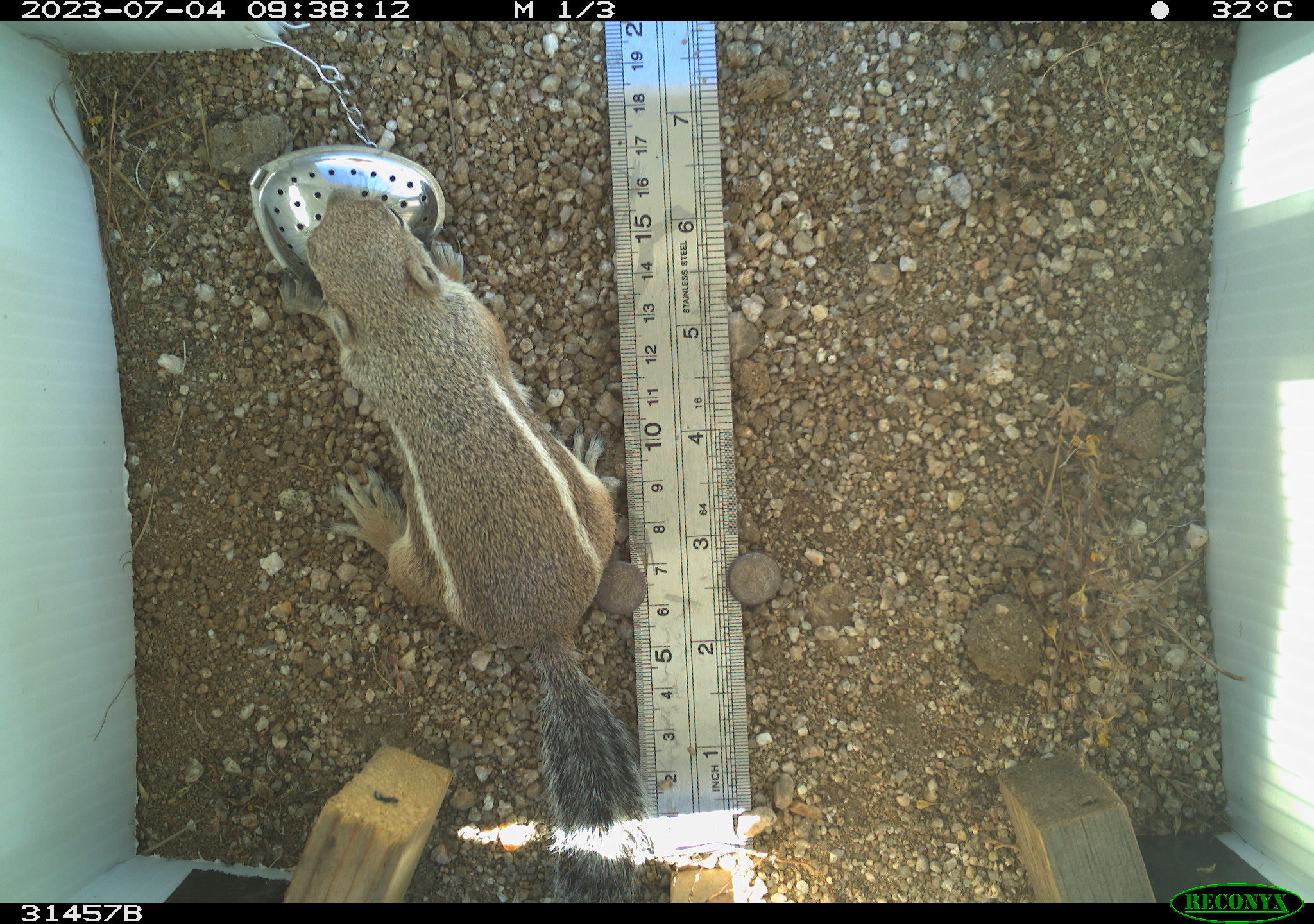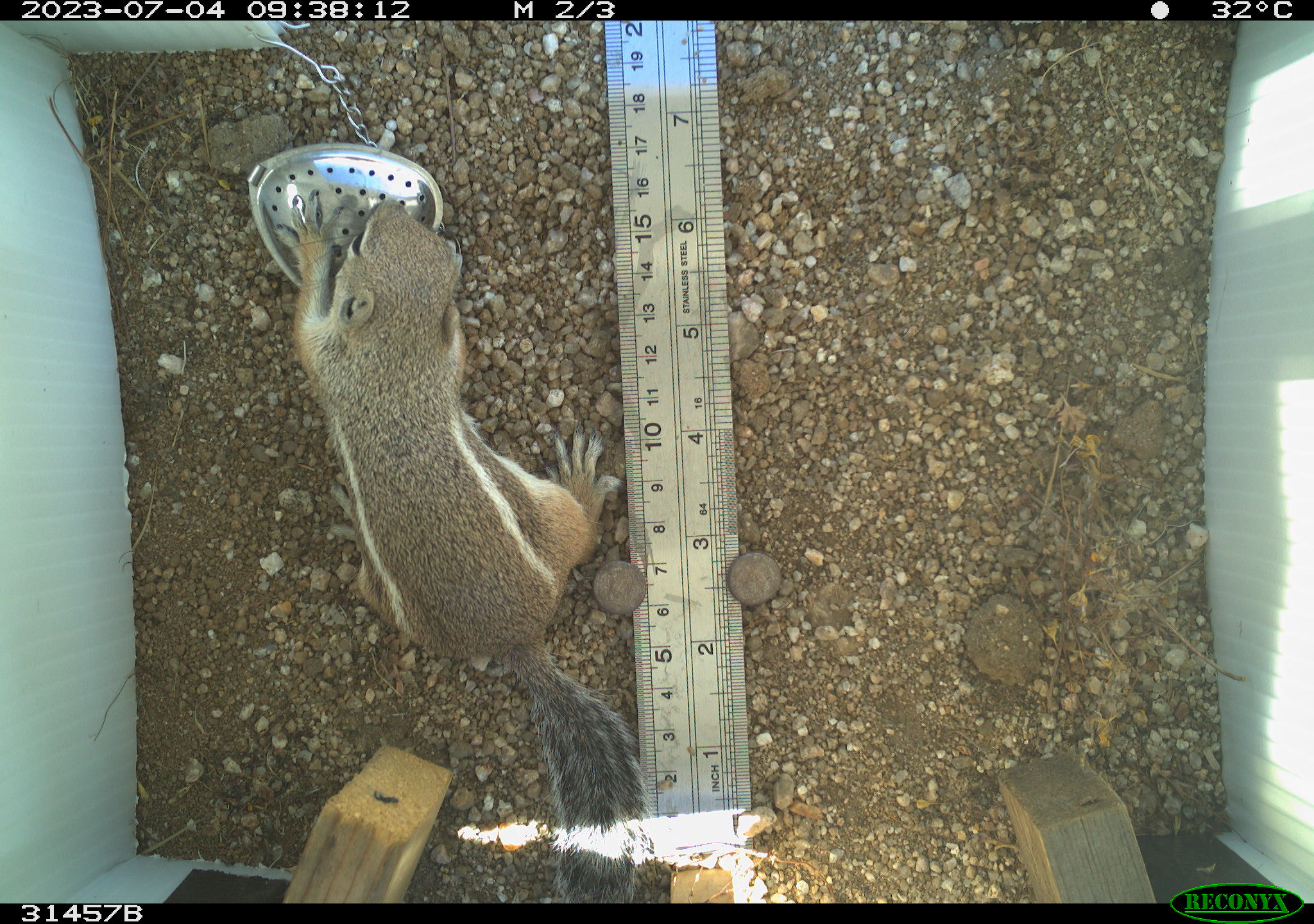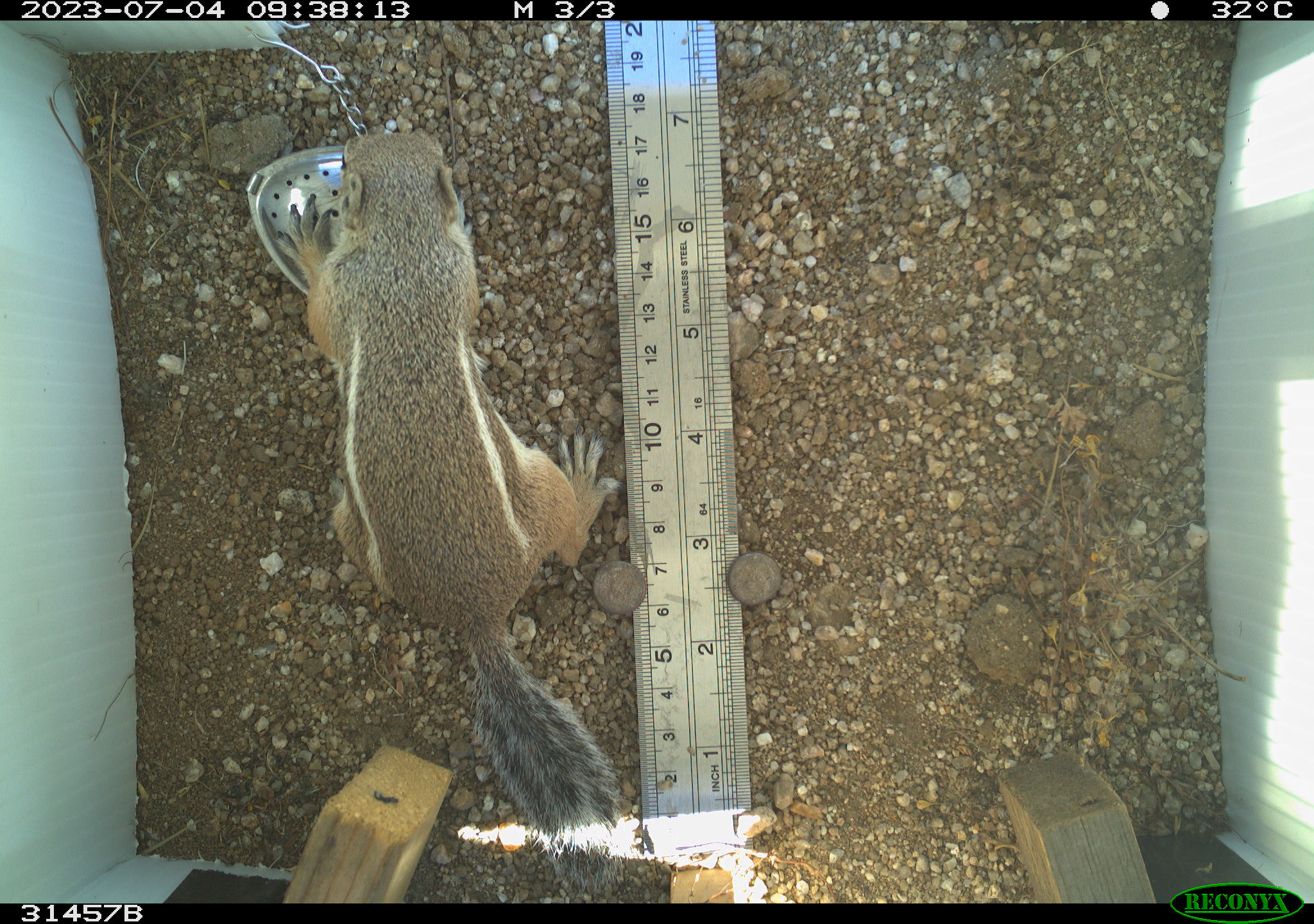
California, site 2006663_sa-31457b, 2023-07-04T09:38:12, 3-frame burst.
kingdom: Animalia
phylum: Chordata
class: Mammalia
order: Rodentia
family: Sciuridae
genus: Ammospermophilus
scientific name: Ammospermophilus leucurus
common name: white-tailed antelope squirrel